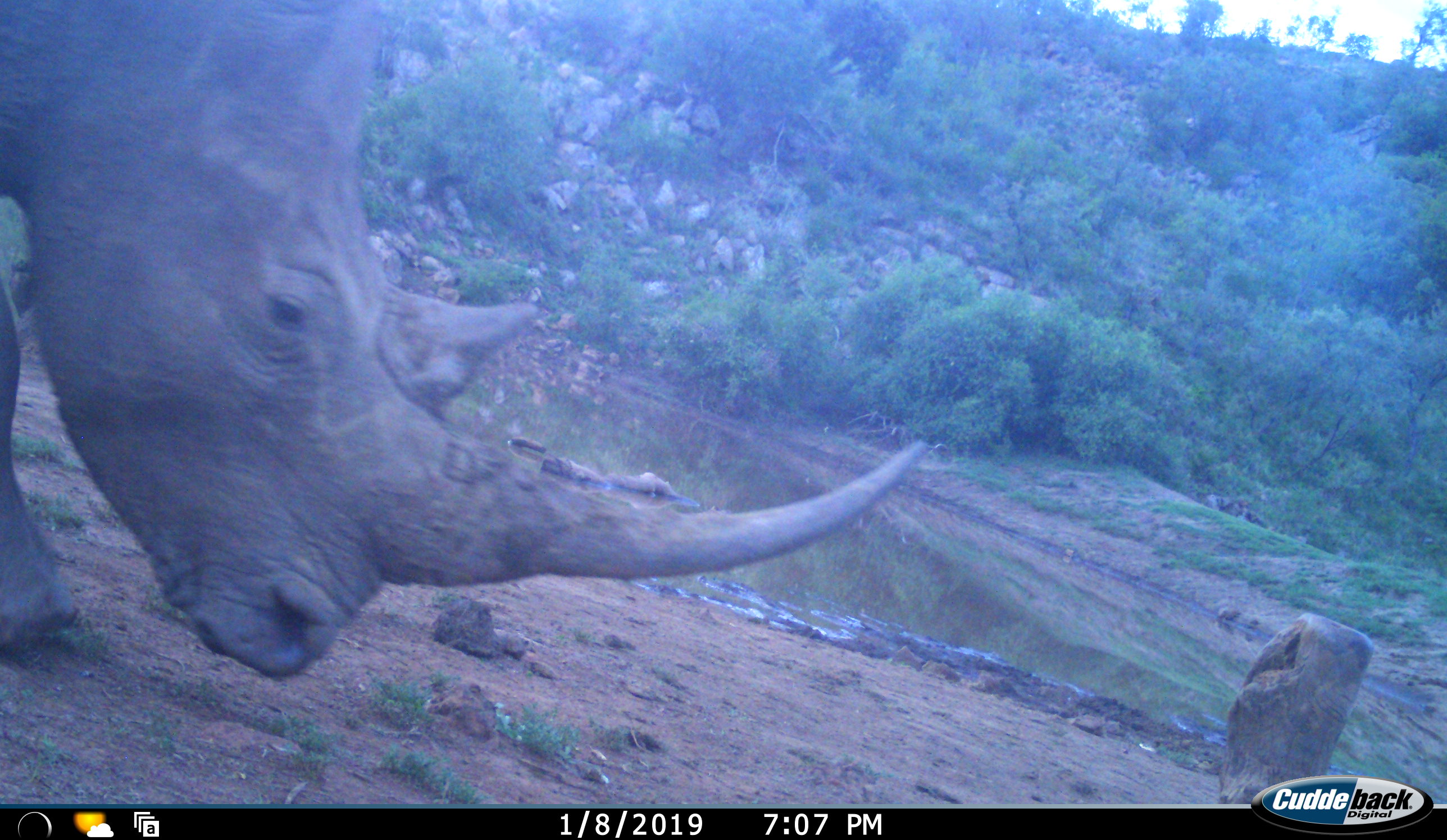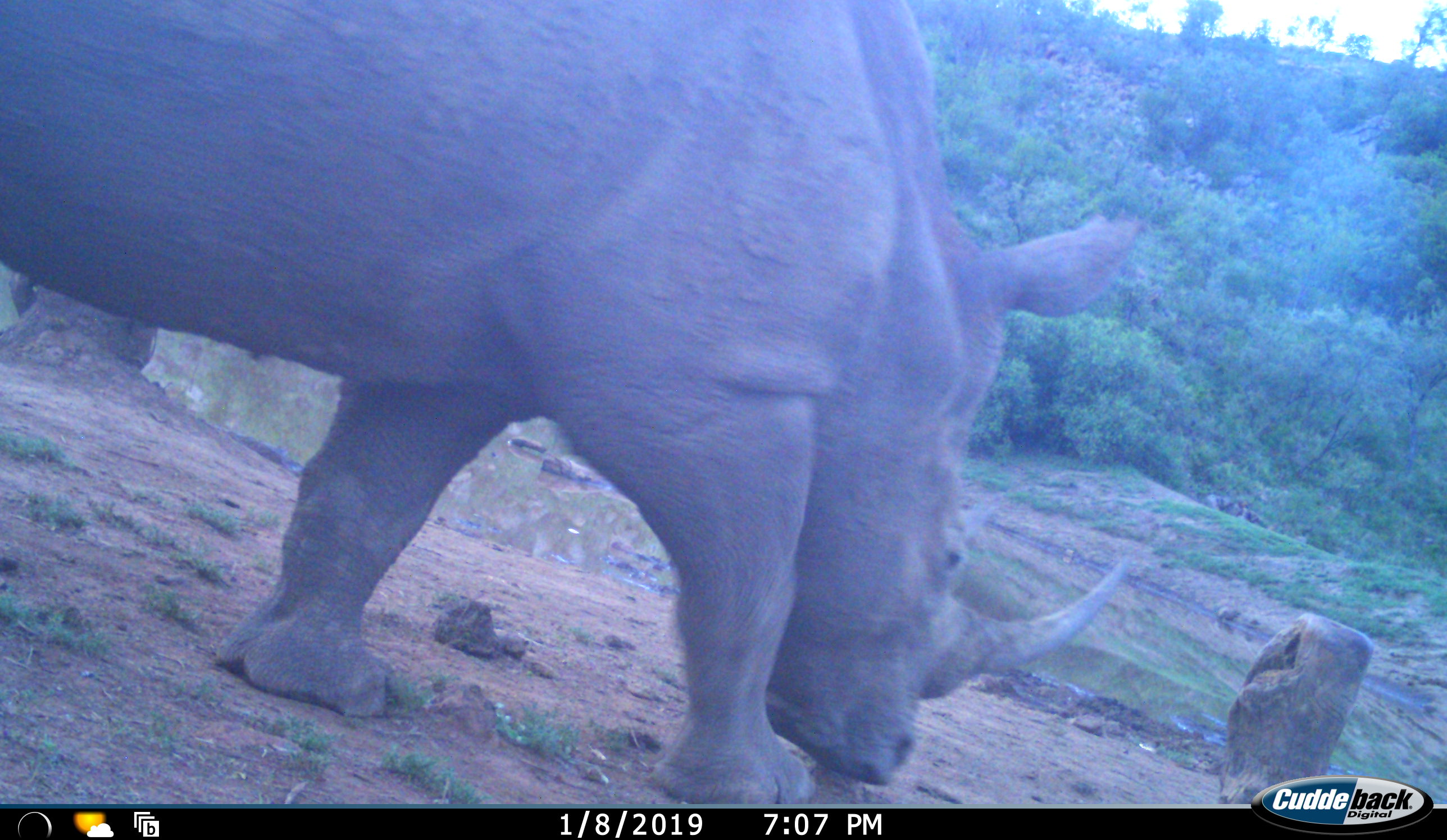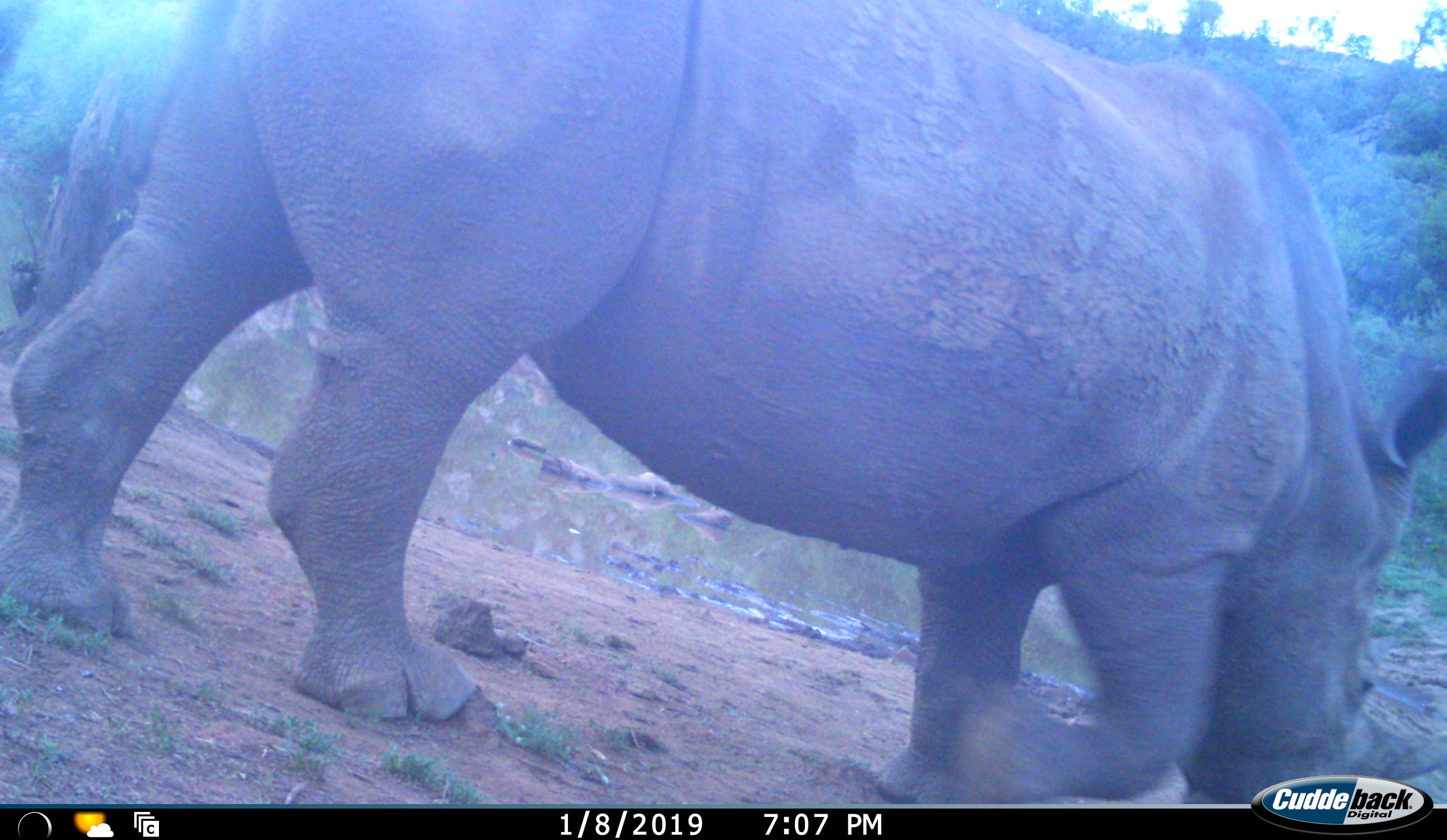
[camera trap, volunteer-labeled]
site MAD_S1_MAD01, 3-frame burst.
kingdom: Animalia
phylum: Chordata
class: Mammalia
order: Perissodactyla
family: Rhinocerotidae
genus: Ceratotherium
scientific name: Ceratotherium simum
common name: white rhinoceros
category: rhinoceroswhite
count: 1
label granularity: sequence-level